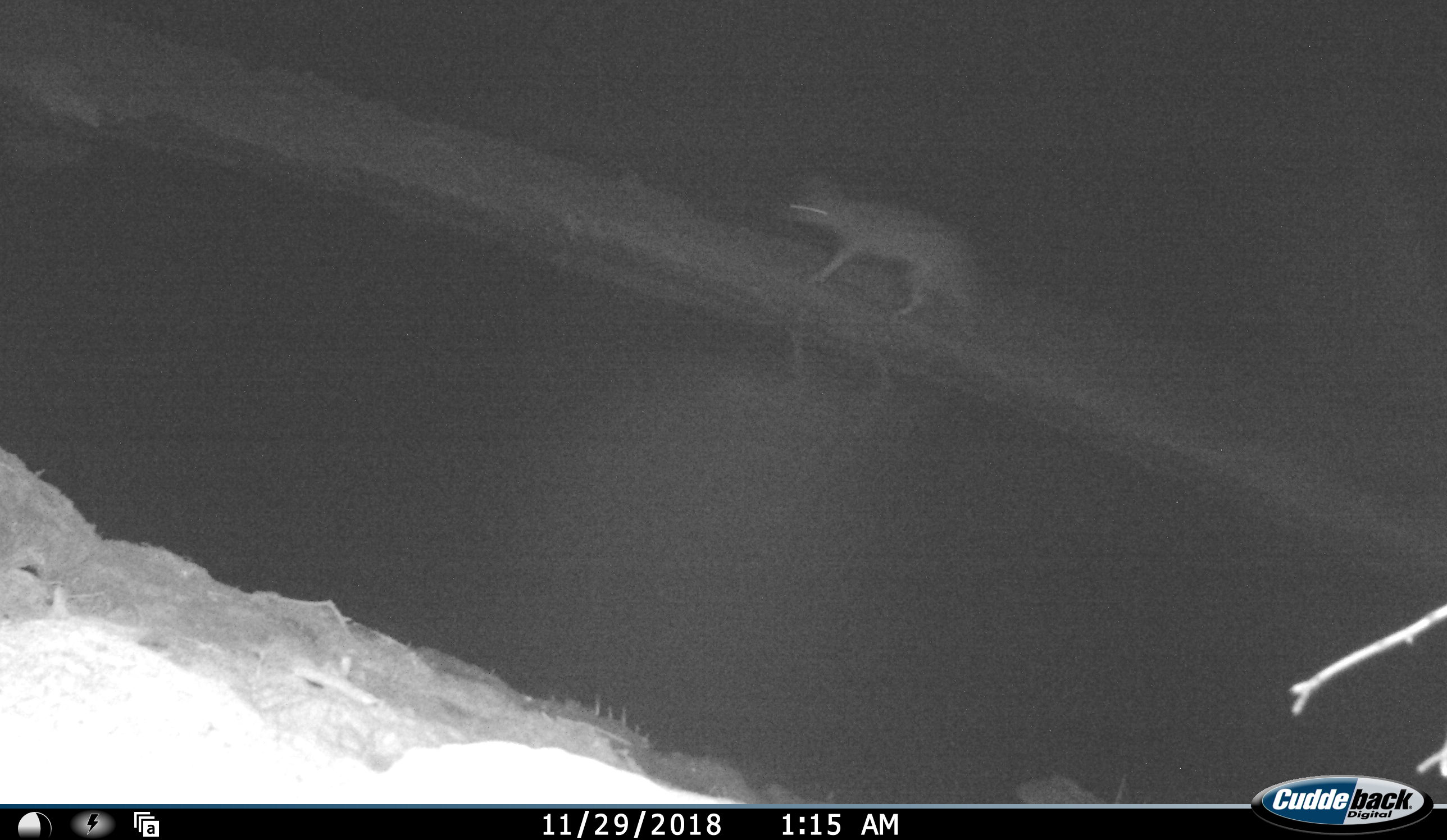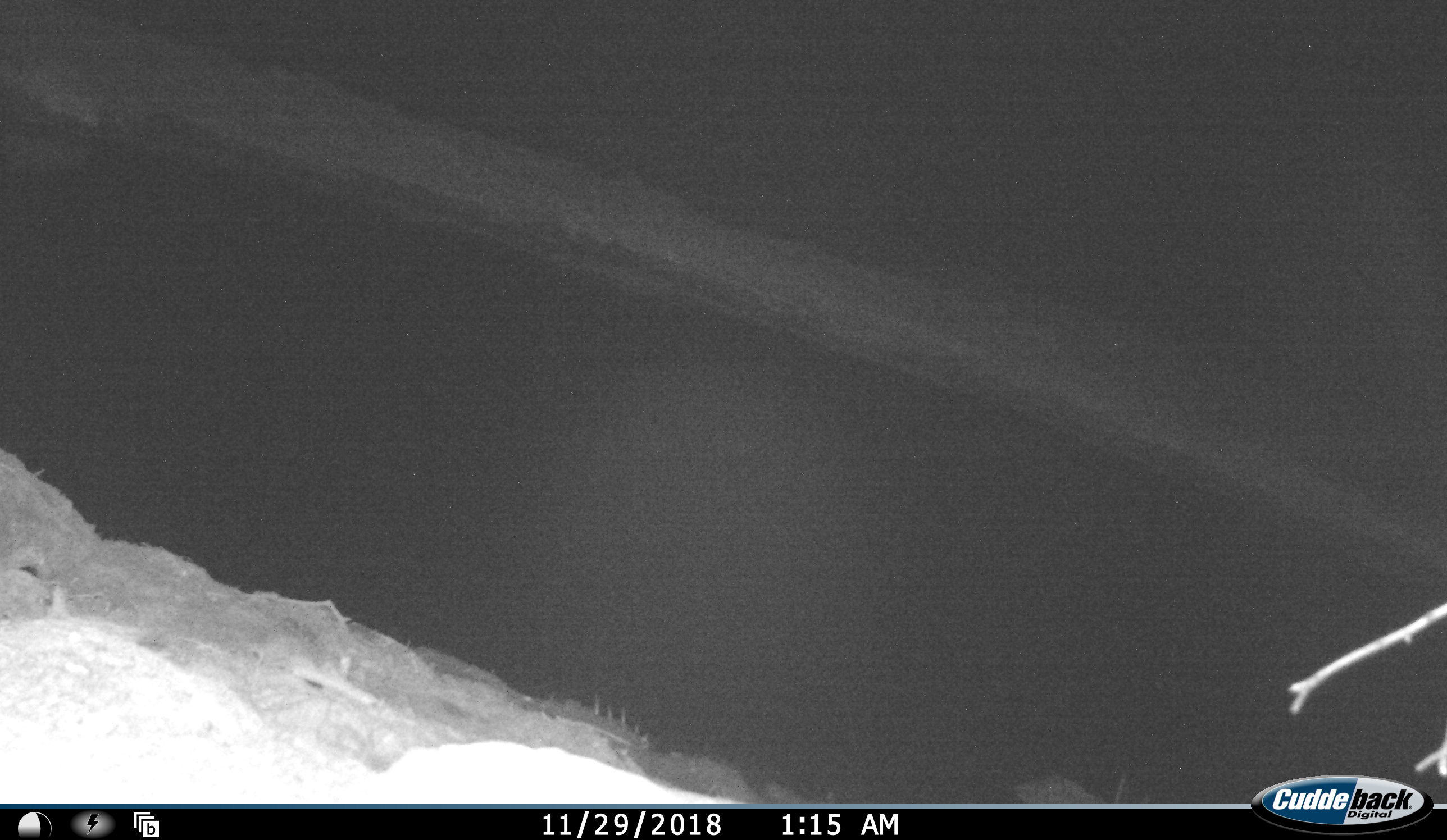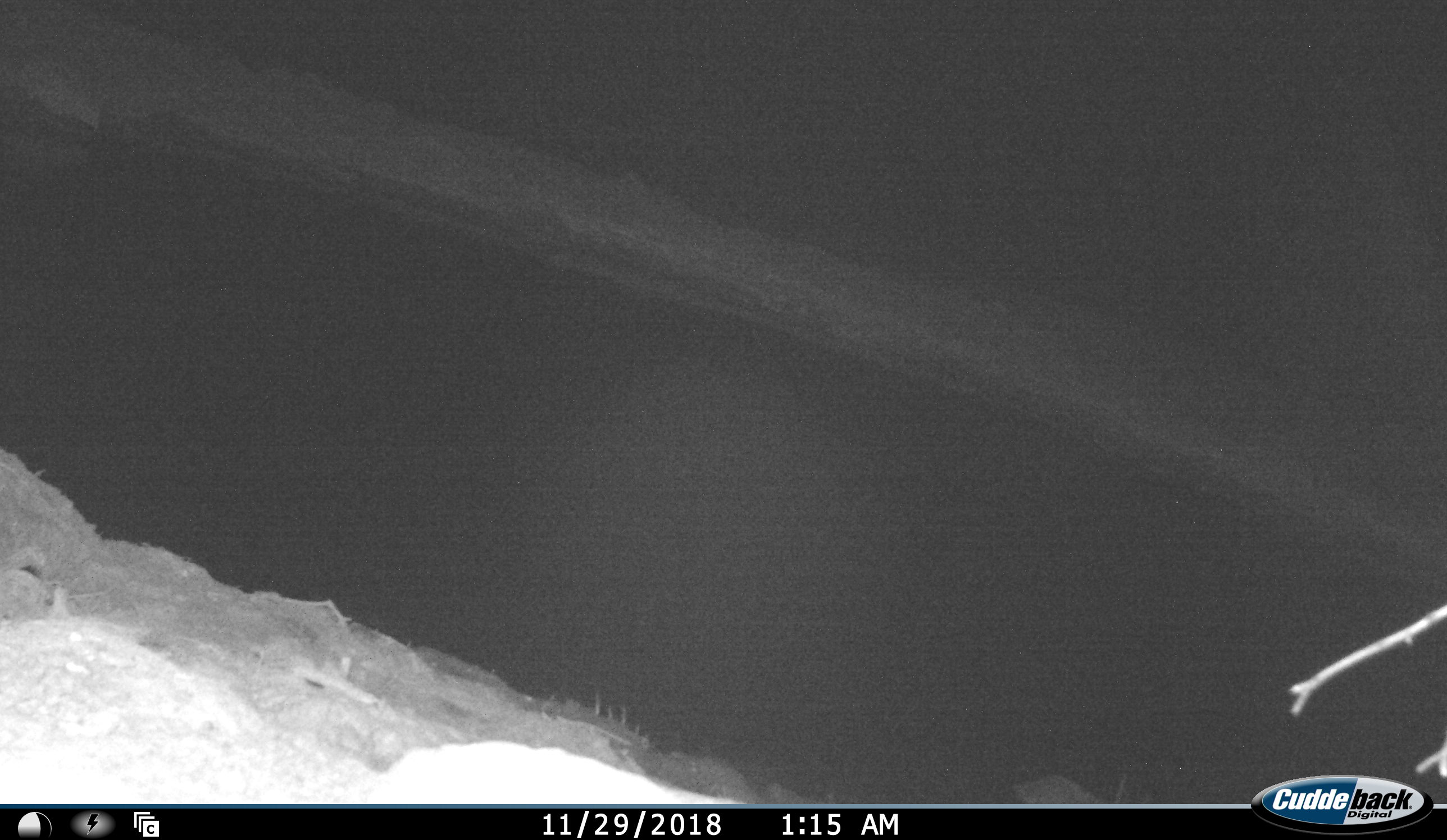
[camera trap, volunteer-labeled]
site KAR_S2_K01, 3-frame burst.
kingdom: Animalia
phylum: Chordata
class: Mammalia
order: Carnivora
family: Canidae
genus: Lupulella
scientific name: Lupulella mesomelas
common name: black-backed jackal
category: jackalblackbacked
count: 1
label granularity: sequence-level